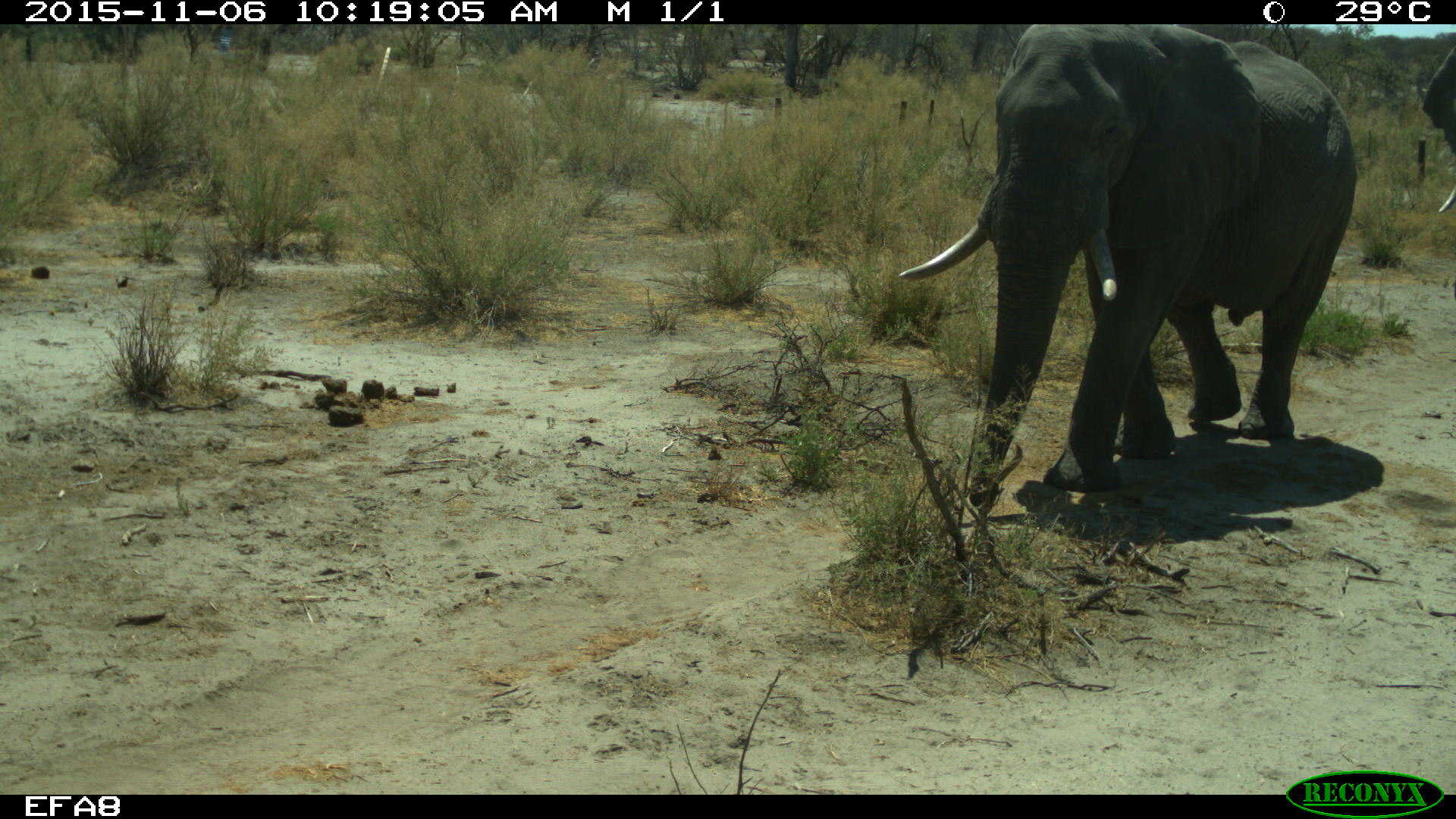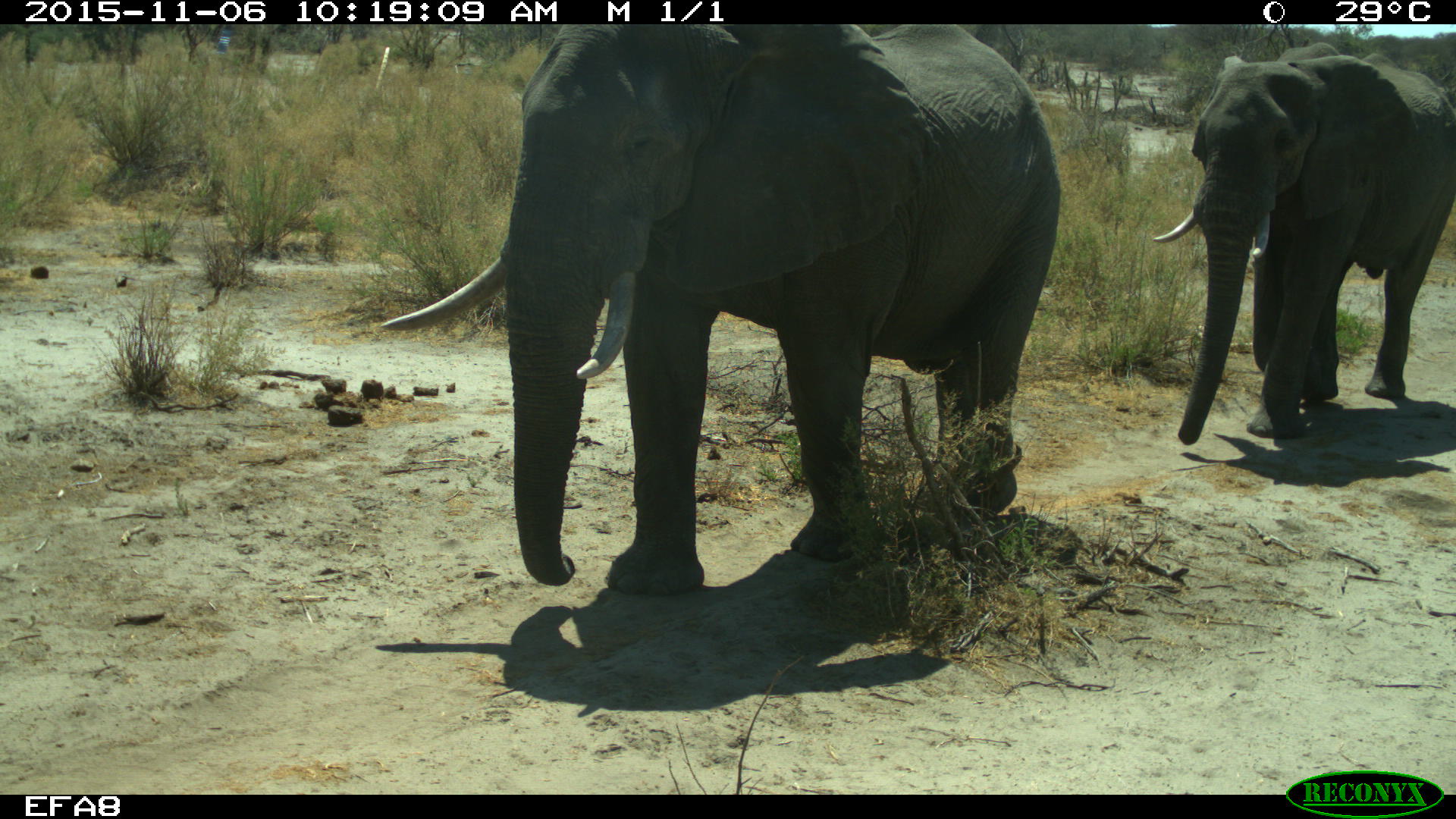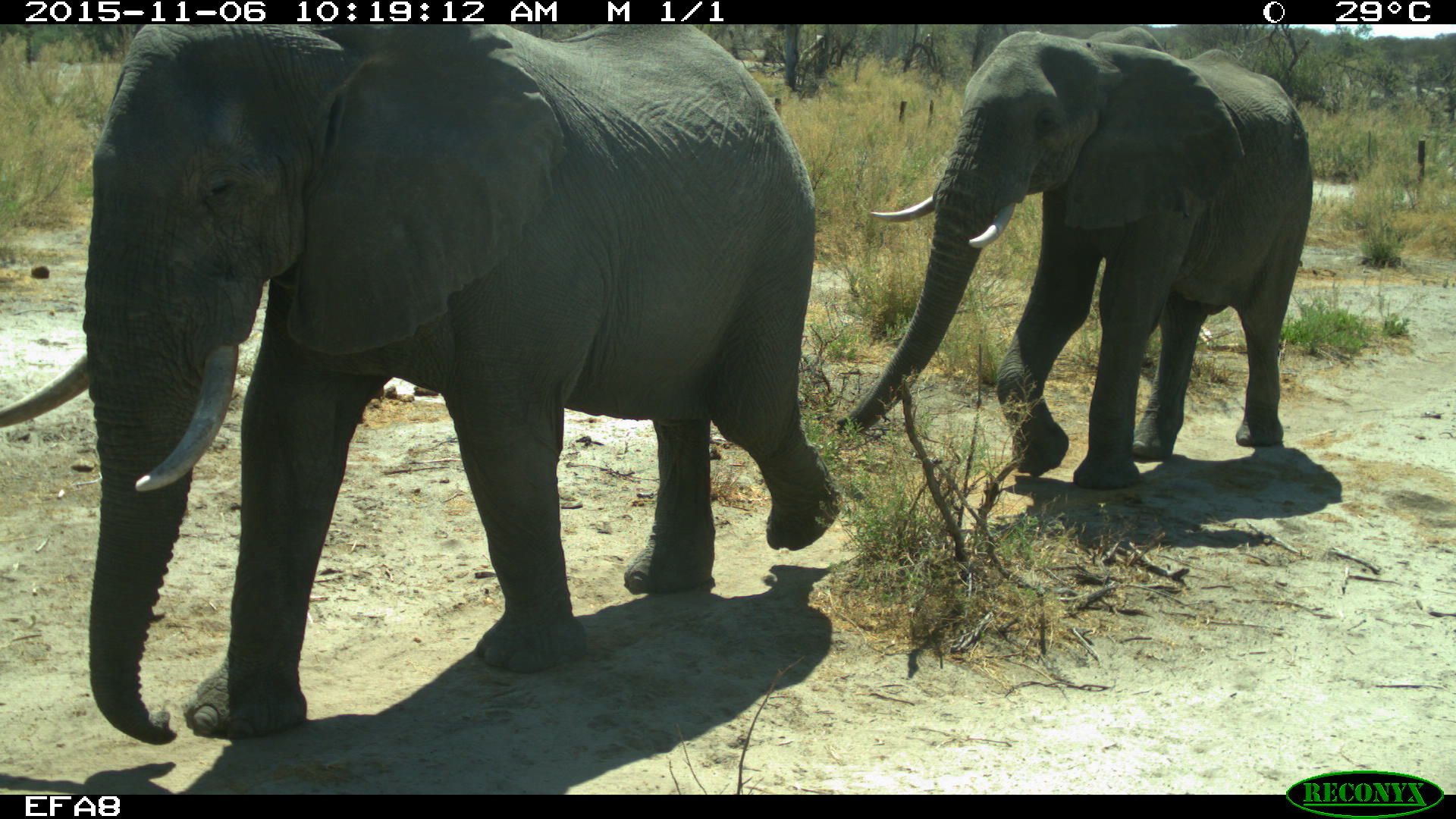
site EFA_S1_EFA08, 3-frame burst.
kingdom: Animalia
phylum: Chordata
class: Mammalia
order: Proboscidea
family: Elephantidae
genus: Loxodonta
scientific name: Loxodonta africana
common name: african bush elephant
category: elephant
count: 2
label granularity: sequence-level